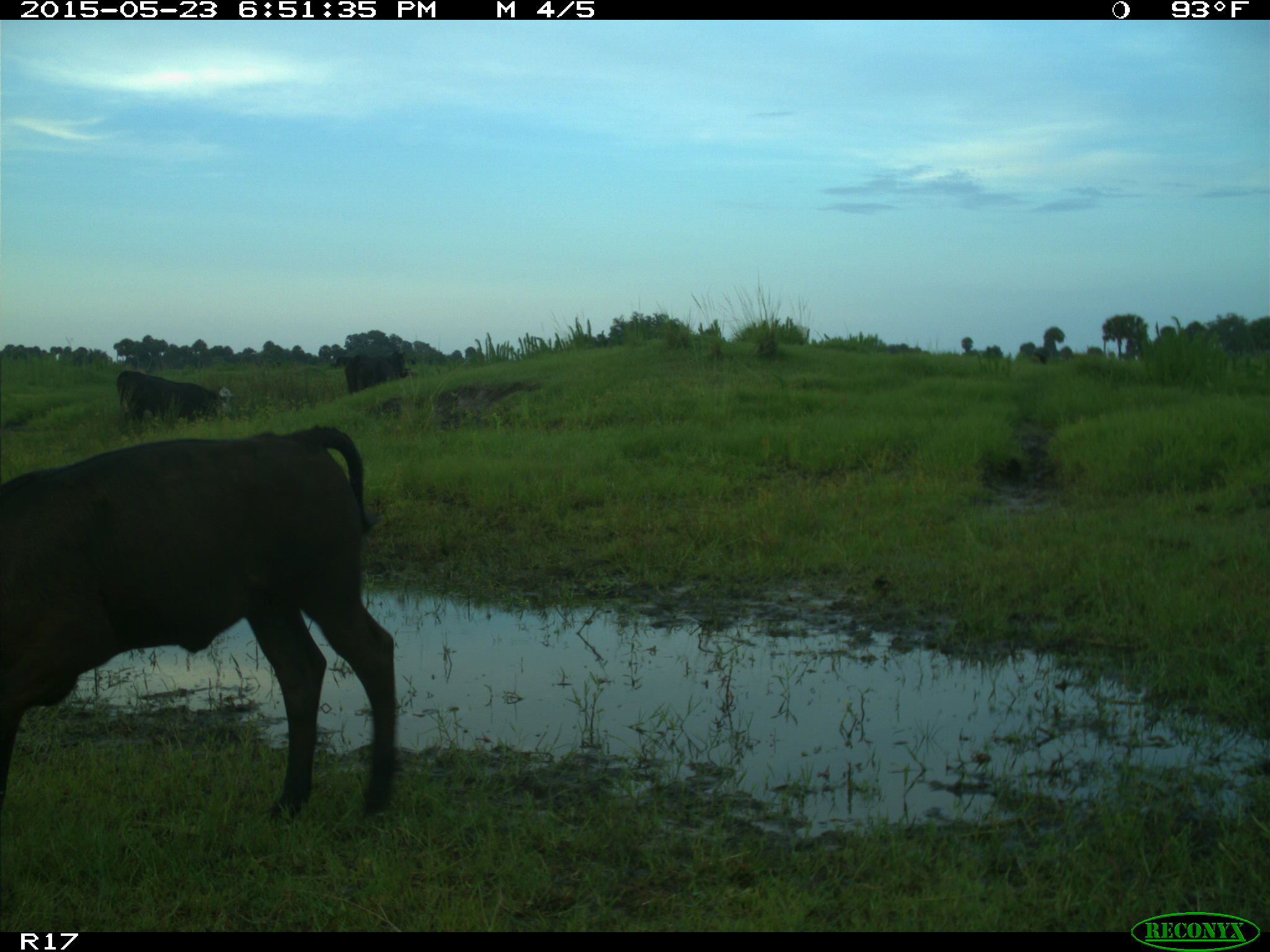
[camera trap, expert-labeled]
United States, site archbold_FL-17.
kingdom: Animalia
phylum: Chordata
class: Mammalia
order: Artiodactyla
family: Bovidae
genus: Bos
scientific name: Bos taurus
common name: domestic cow